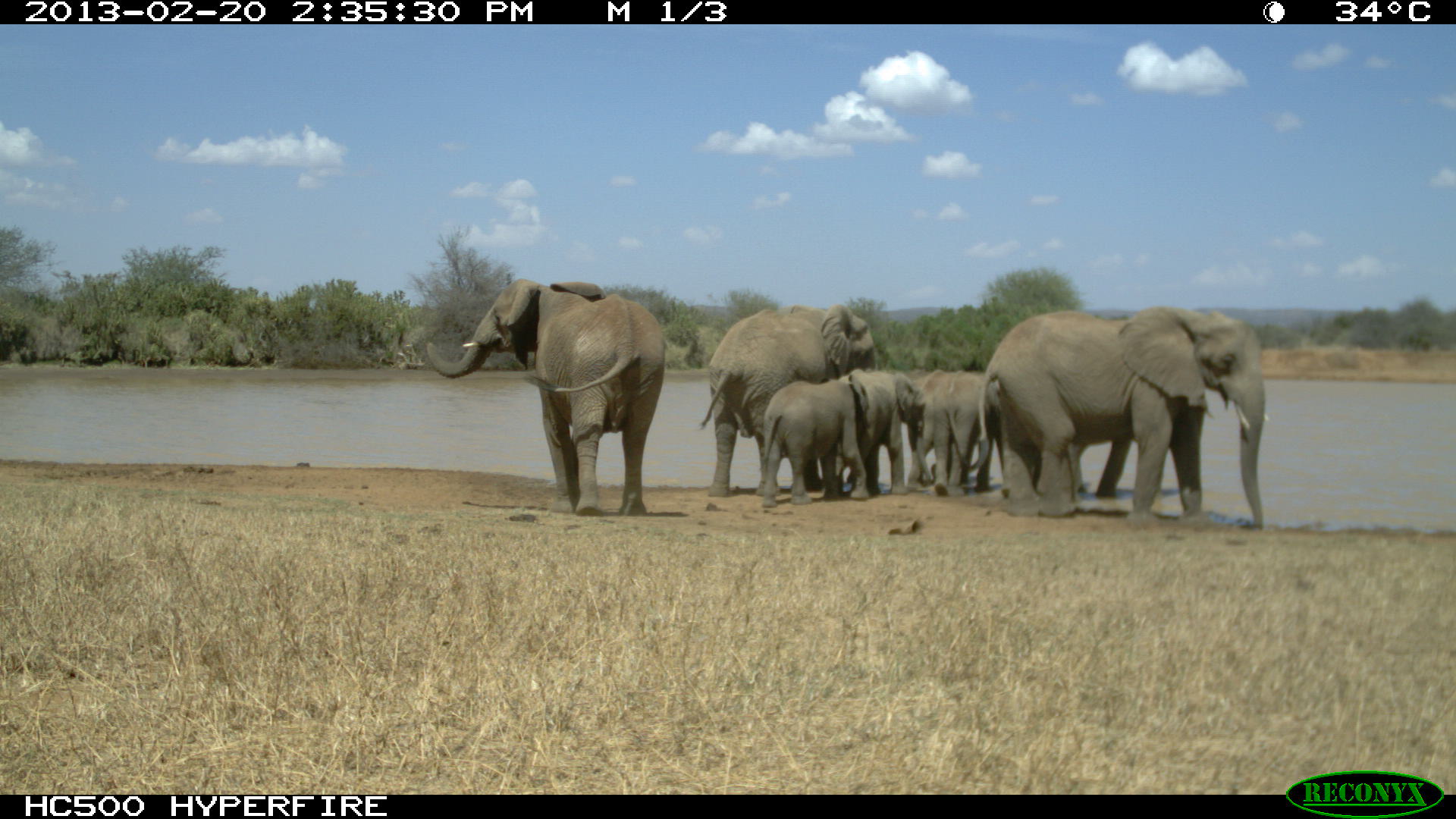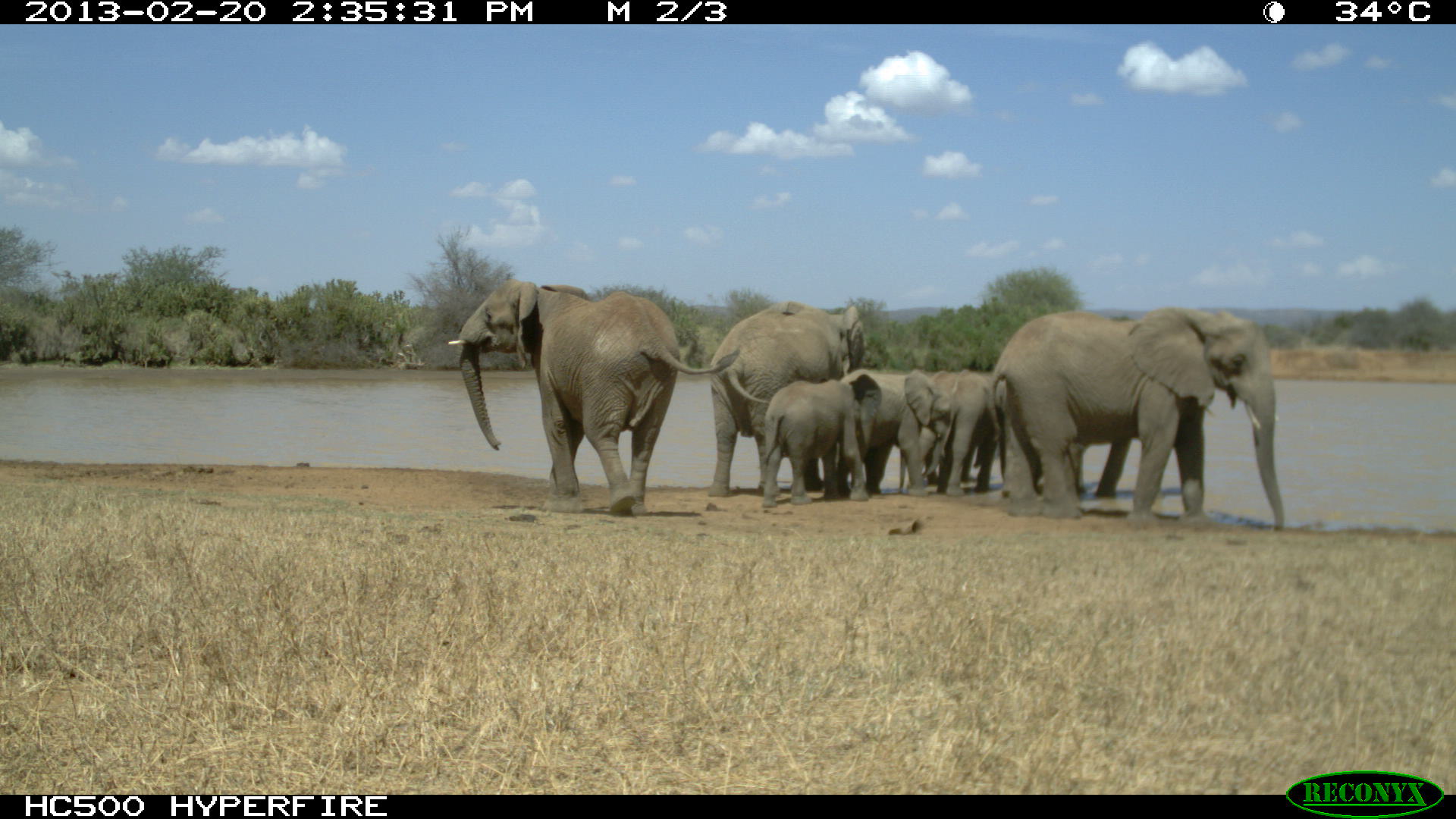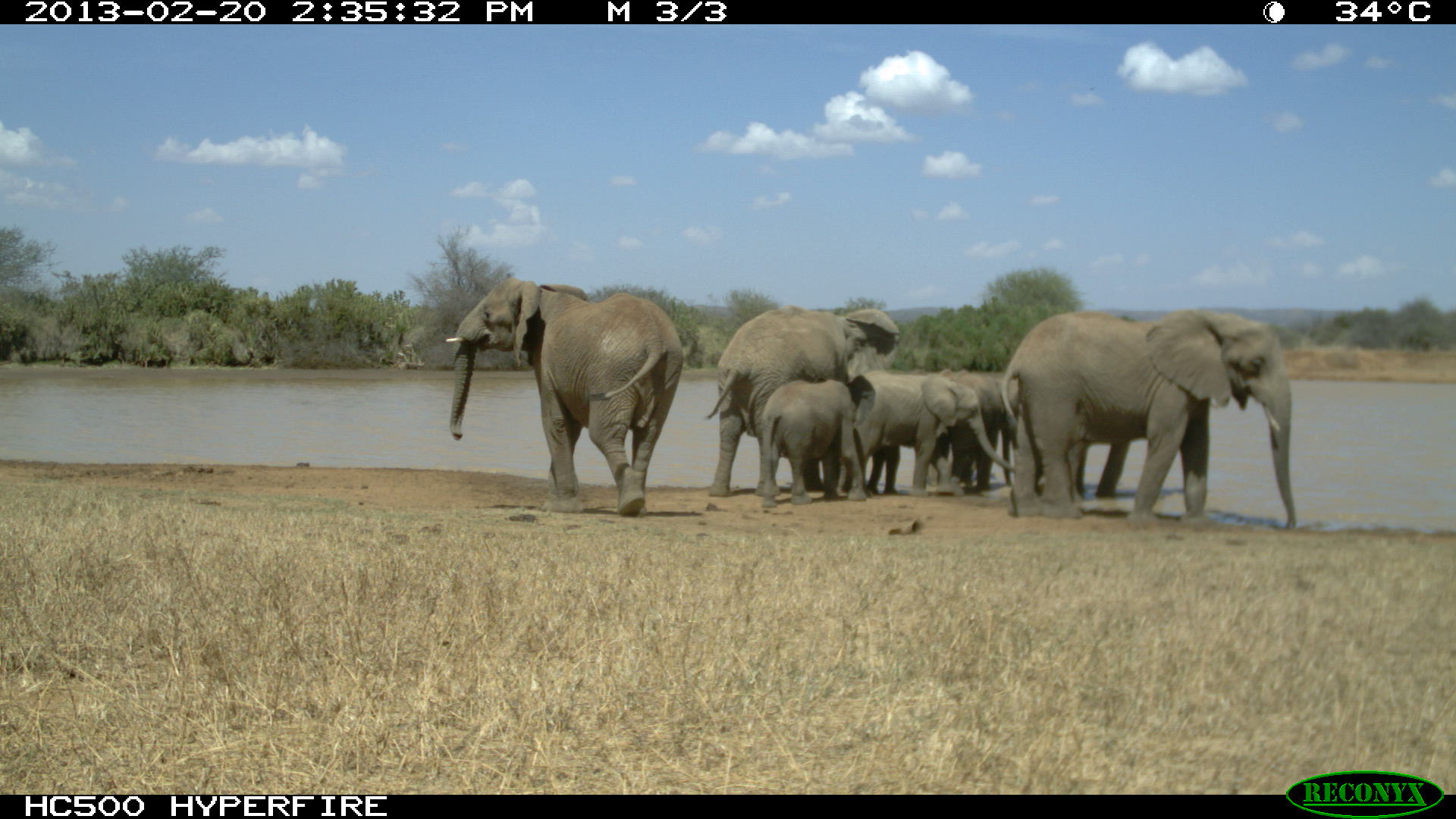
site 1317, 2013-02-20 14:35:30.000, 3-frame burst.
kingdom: Animalia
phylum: Chordata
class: Mammalia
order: Proboscidea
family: Elephantidae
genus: Loxodonta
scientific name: Loxodonta africana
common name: african bush elephant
Loxodonta africana (african bush elephant), count 1.